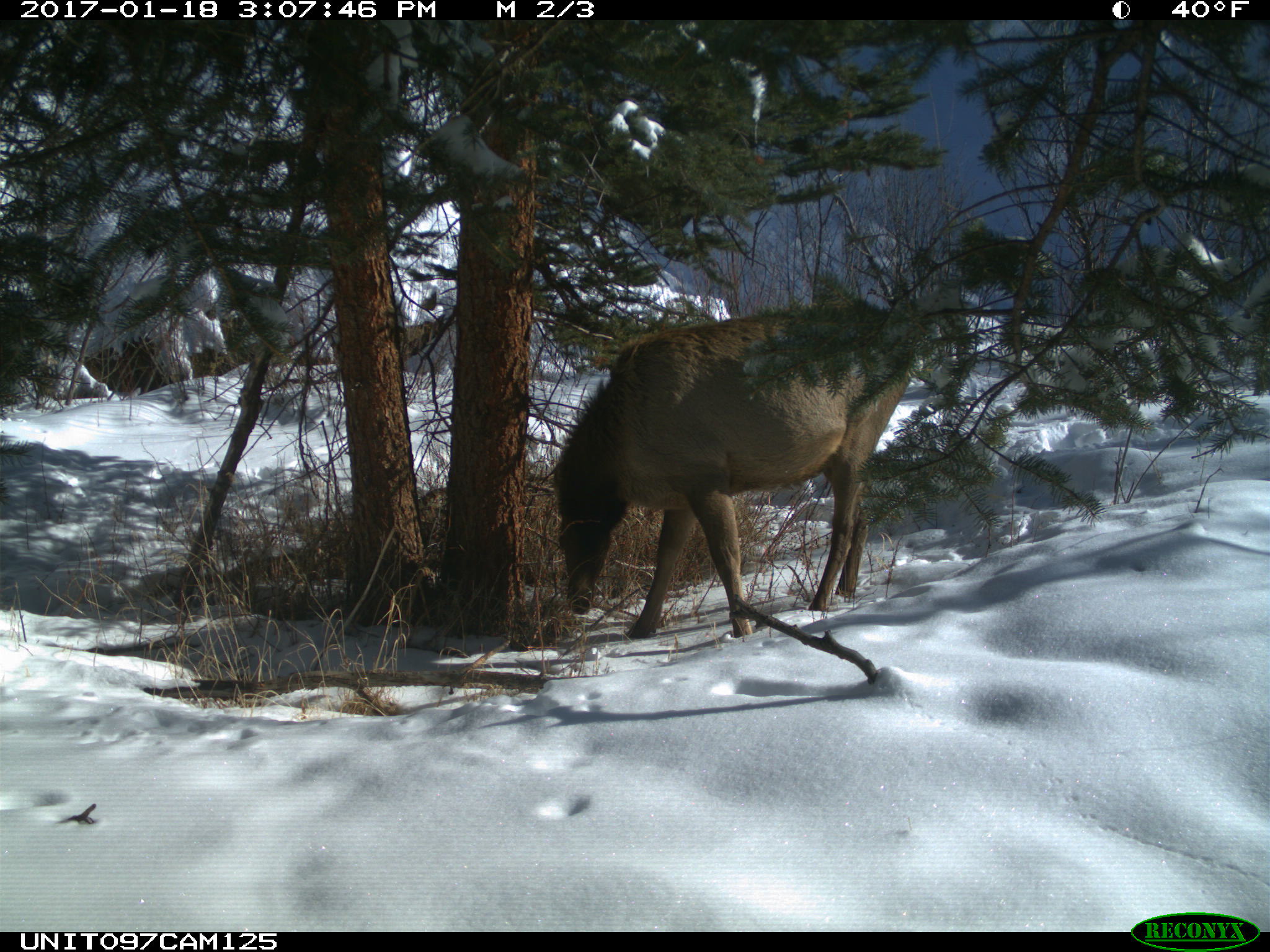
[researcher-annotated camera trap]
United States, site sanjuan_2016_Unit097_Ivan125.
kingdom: Animalia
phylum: Chordata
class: Mammalia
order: Artiodactyla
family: Cervidae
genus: Cervus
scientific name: Cervus elaphus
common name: red deer